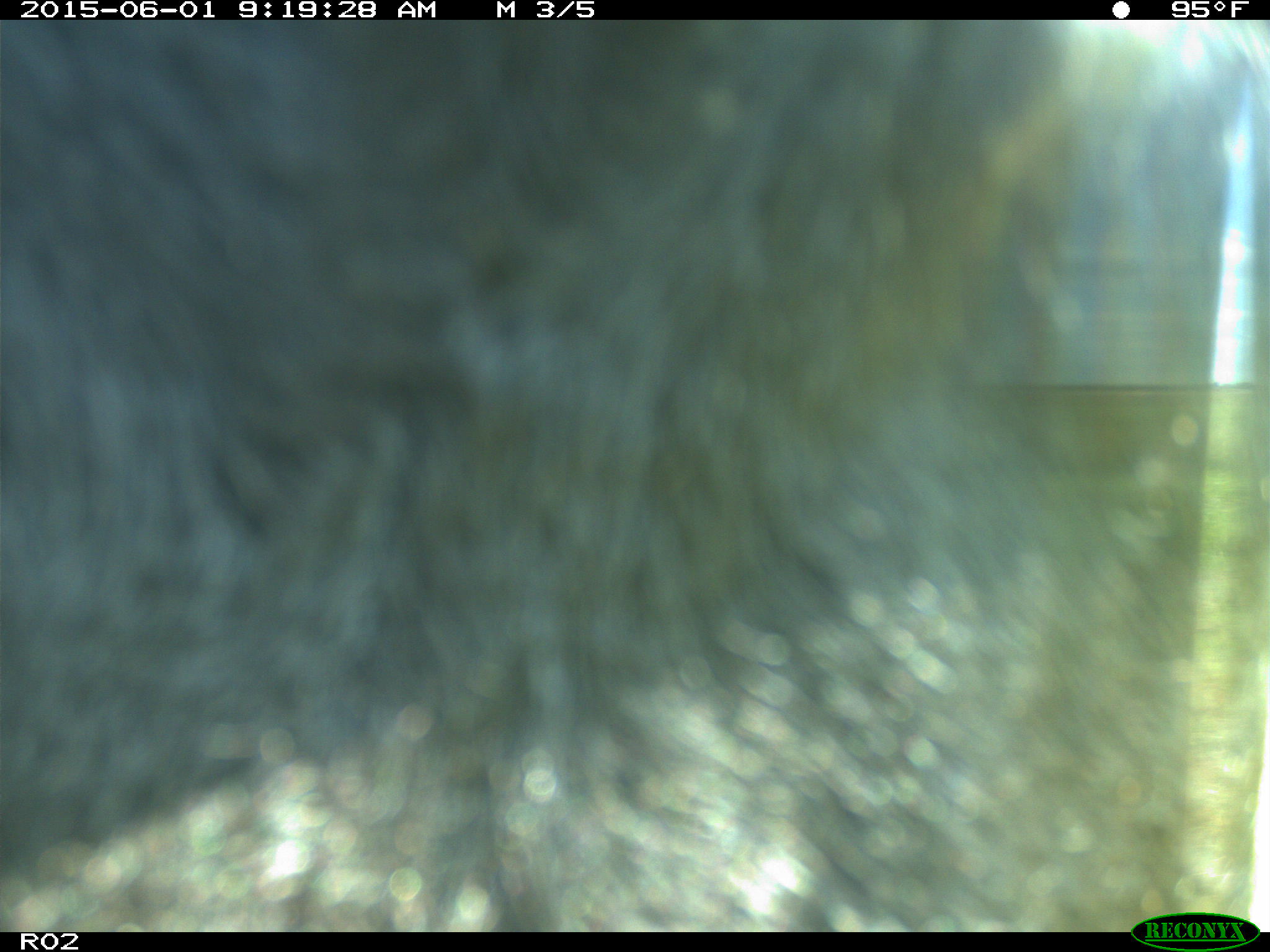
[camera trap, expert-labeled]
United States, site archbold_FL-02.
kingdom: Animalia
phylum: Chordata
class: Mammalia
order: Artiodactyla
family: Bovidae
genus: Bos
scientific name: Bos taurus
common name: domestic cow